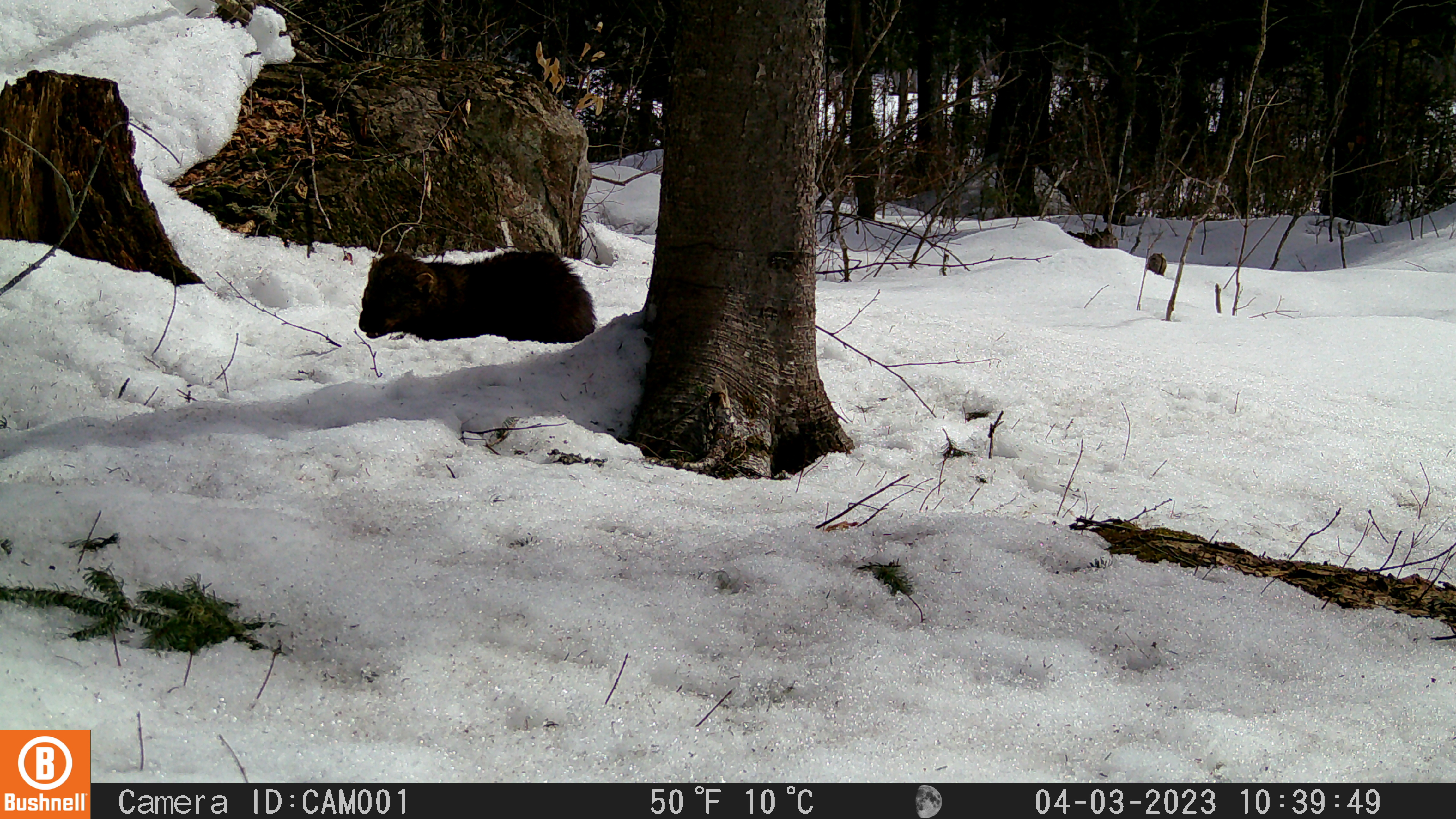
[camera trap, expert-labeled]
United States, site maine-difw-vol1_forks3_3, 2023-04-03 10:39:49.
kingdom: Animalia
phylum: Chordata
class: Mammalia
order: Carnivora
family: Mustelidae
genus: Pekania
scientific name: Pekania pennanti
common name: fisher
Fisher (Pekania pennanti).